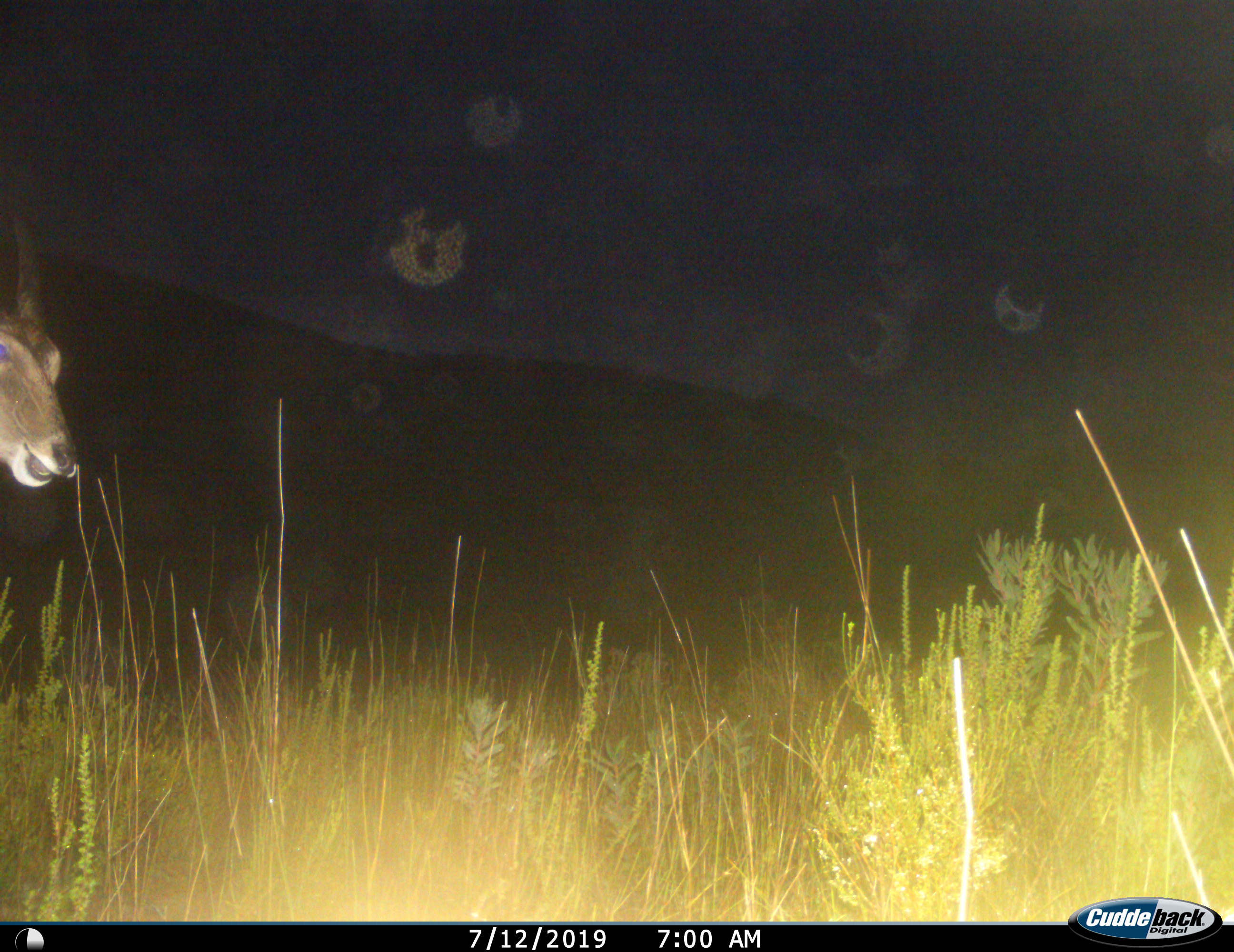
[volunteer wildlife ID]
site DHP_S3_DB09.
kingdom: Animalia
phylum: Chordata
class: Mammalia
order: Artiodactyla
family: Bovidae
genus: Tragelaphus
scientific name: Tragelaphus oryx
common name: eland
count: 1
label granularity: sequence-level